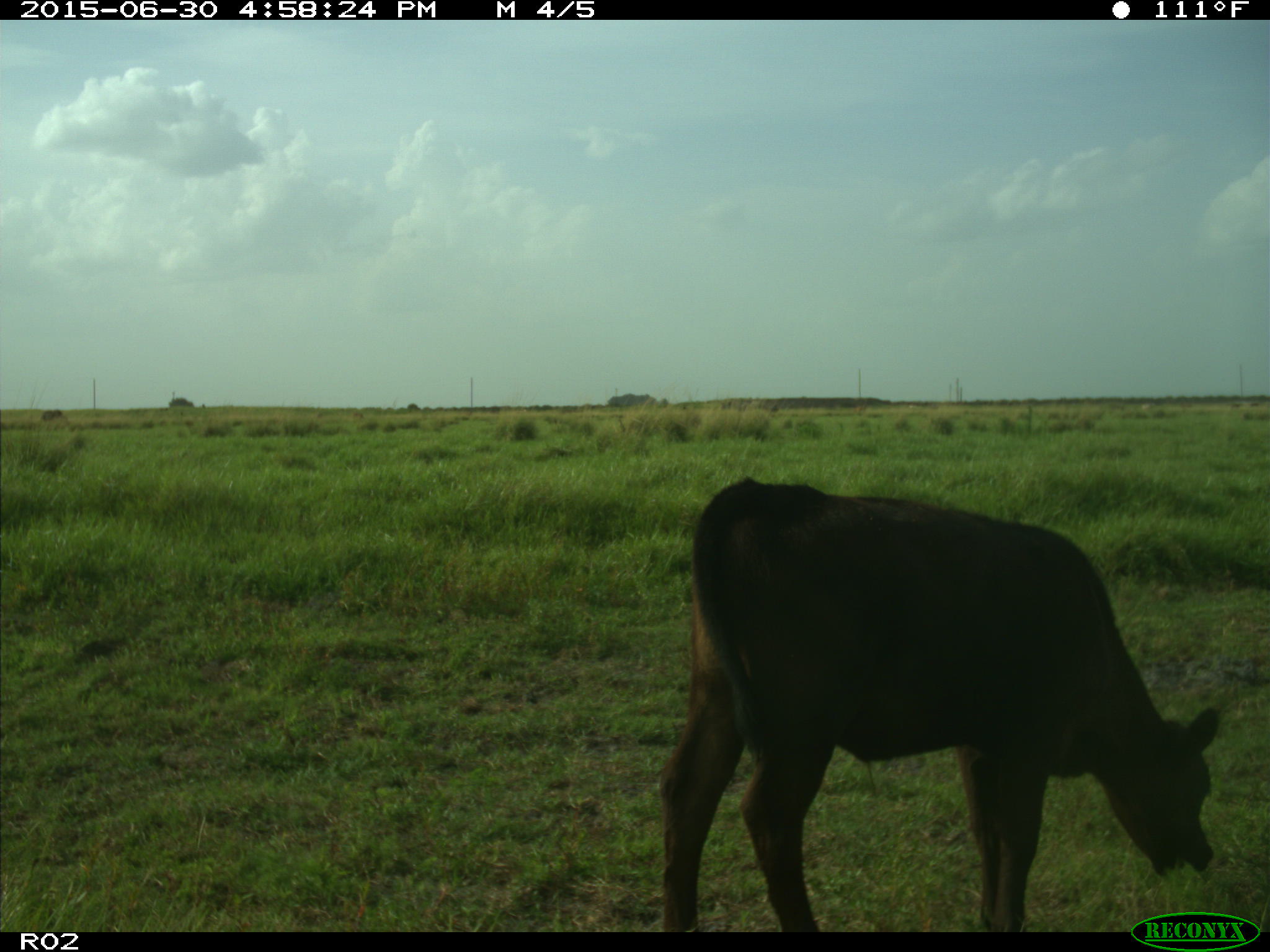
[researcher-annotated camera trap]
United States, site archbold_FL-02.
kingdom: Animalia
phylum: Chordata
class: Mammalia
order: Artiodactyla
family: Bovidae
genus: Bos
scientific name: Bos taurus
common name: domestic cow